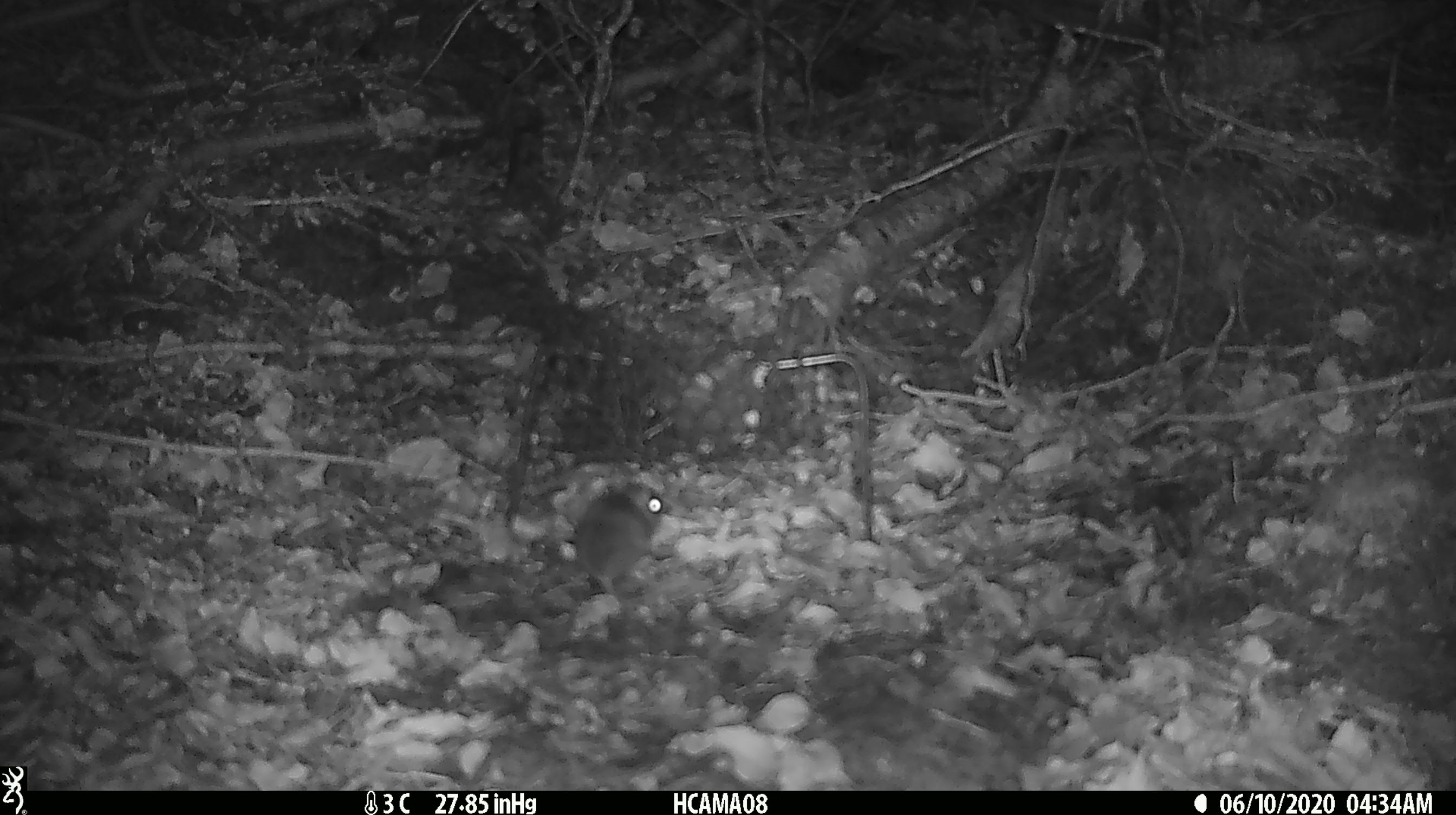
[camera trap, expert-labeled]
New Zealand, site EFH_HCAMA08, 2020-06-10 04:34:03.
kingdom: Animalia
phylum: Chordata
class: Mammalia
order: Rodentia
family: Muridae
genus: Mus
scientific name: Mus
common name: mouse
Mouse (Mus).